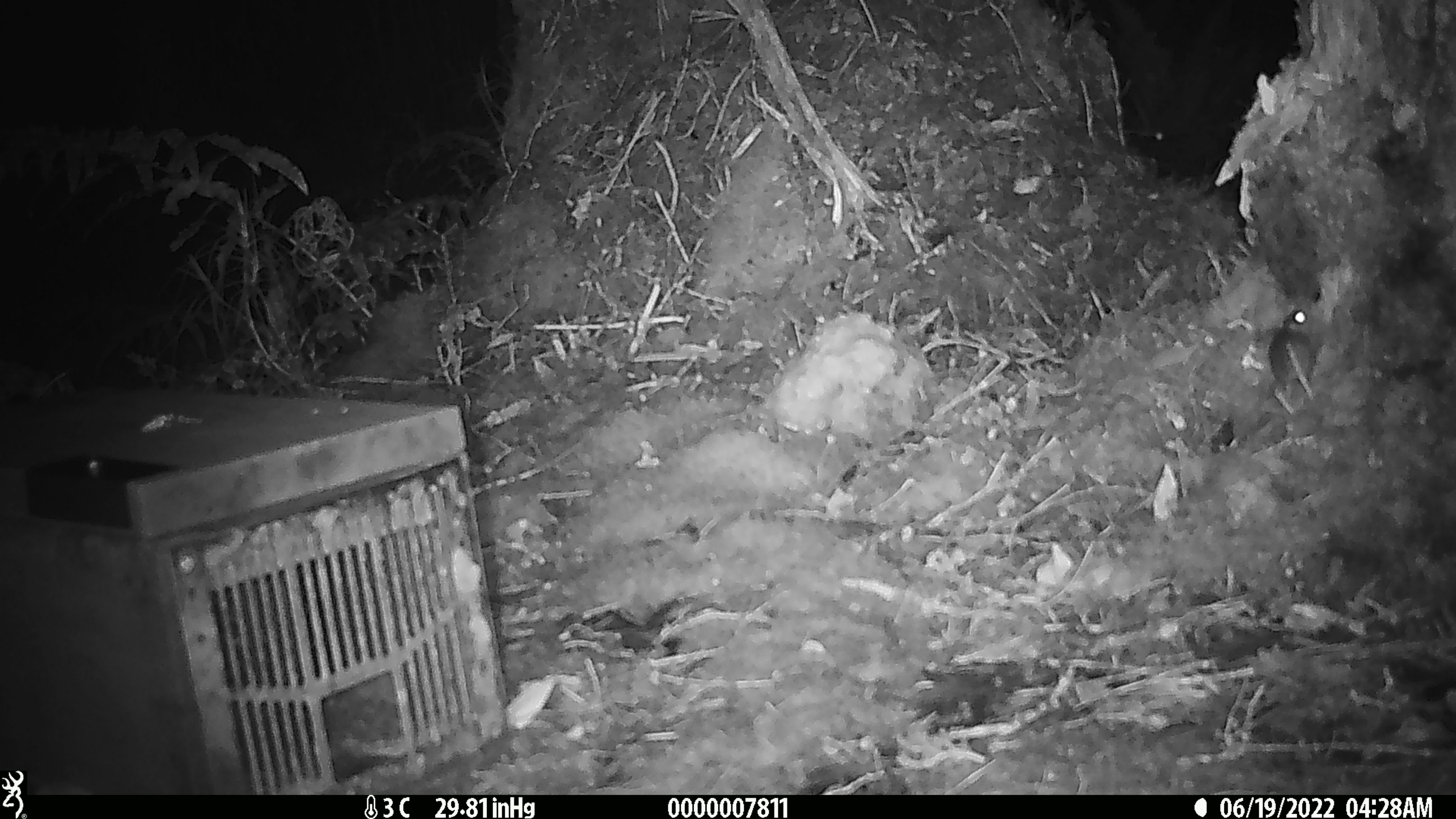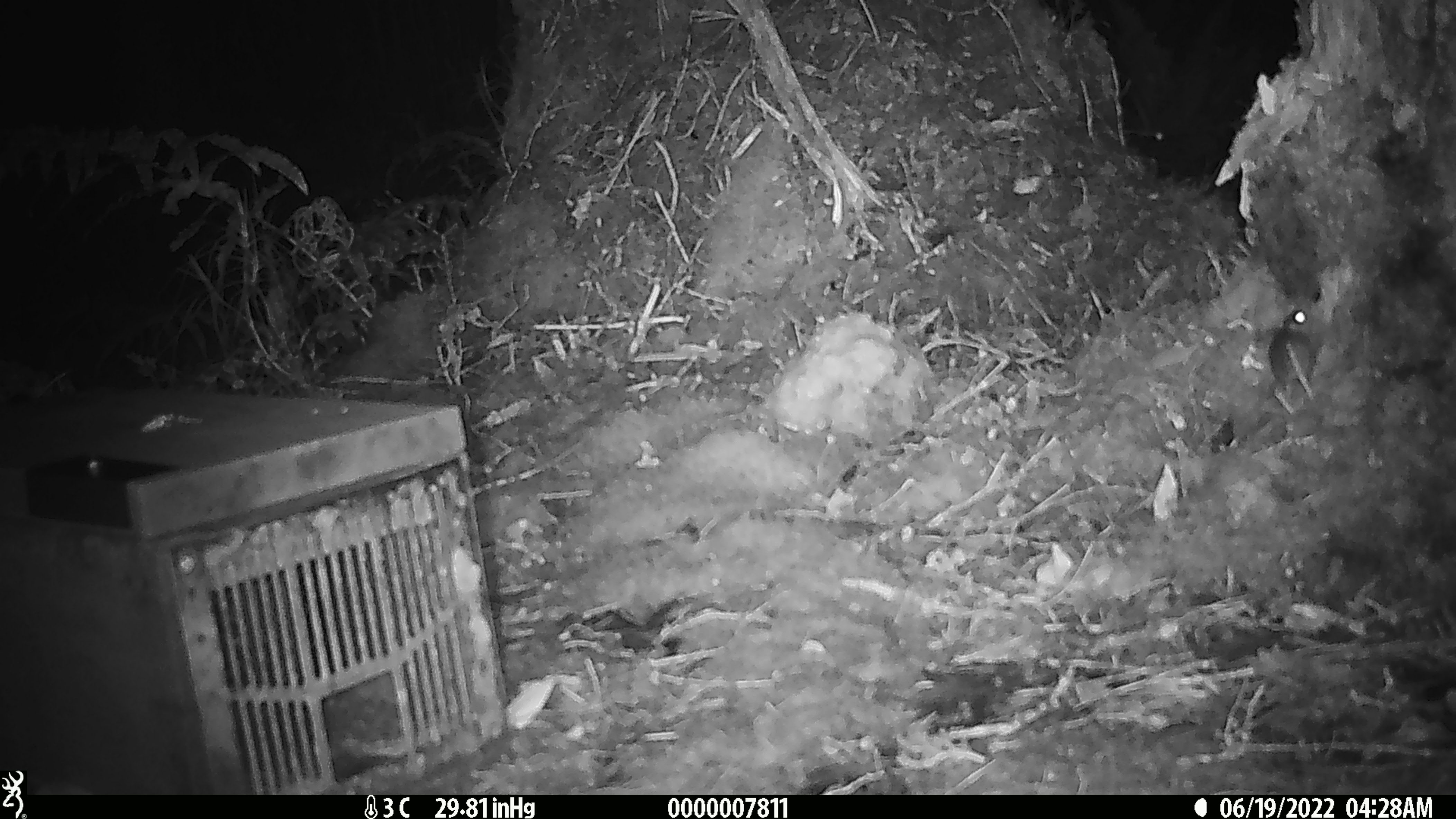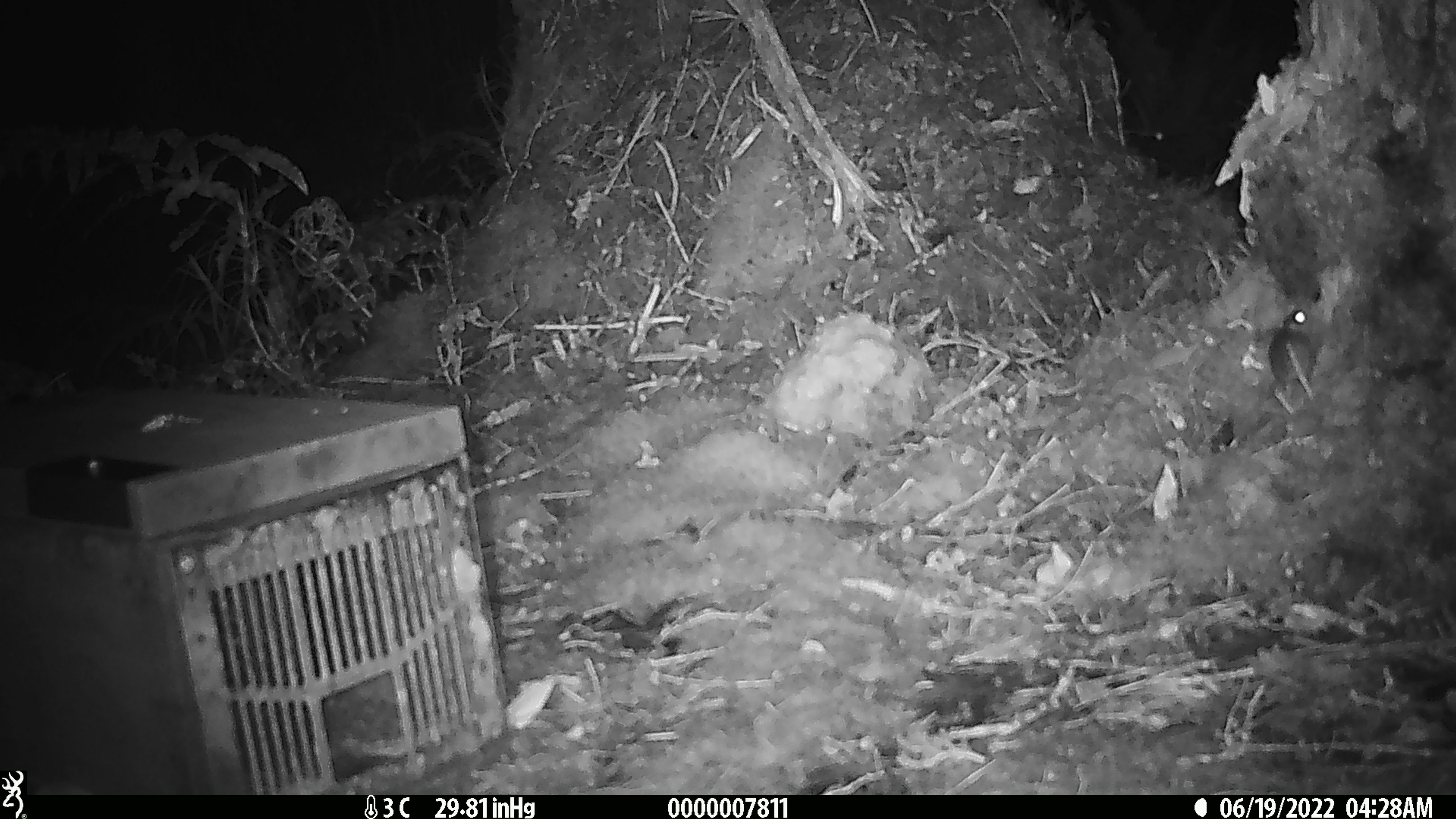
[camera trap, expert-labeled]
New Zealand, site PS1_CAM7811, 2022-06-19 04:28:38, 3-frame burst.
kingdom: Animalia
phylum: Chordata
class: Mammalia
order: Rodentia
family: Muridae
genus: Mus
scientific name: Mus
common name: mouse